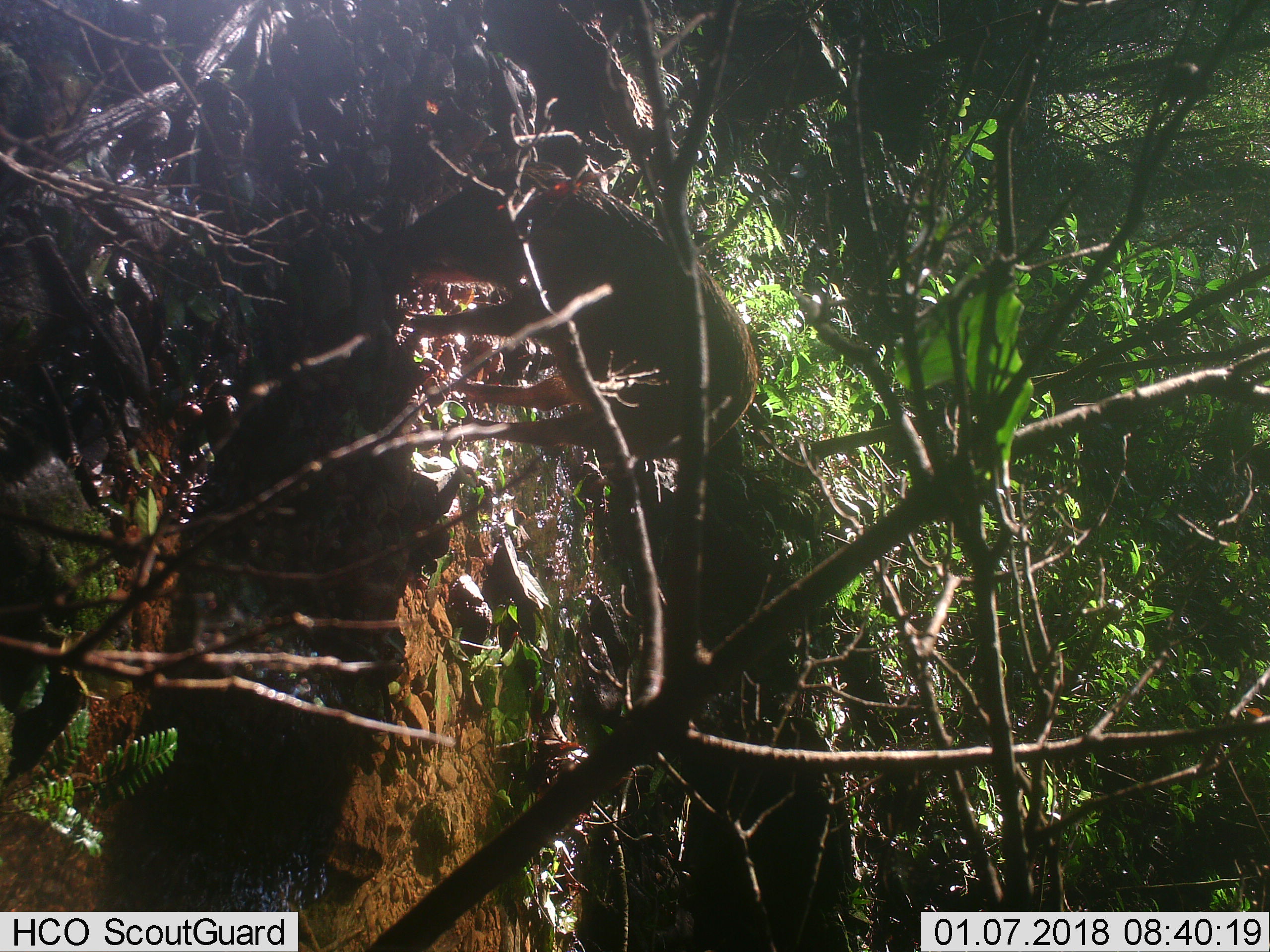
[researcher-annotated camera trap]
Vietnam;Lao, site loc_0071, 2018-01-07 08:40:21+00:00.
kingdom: Animalia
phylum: Chordata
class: Mammalia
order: Artiodactyla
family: Suidae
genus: Sus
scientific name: Sus scrofa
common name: eurasian wild pig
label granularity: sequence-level